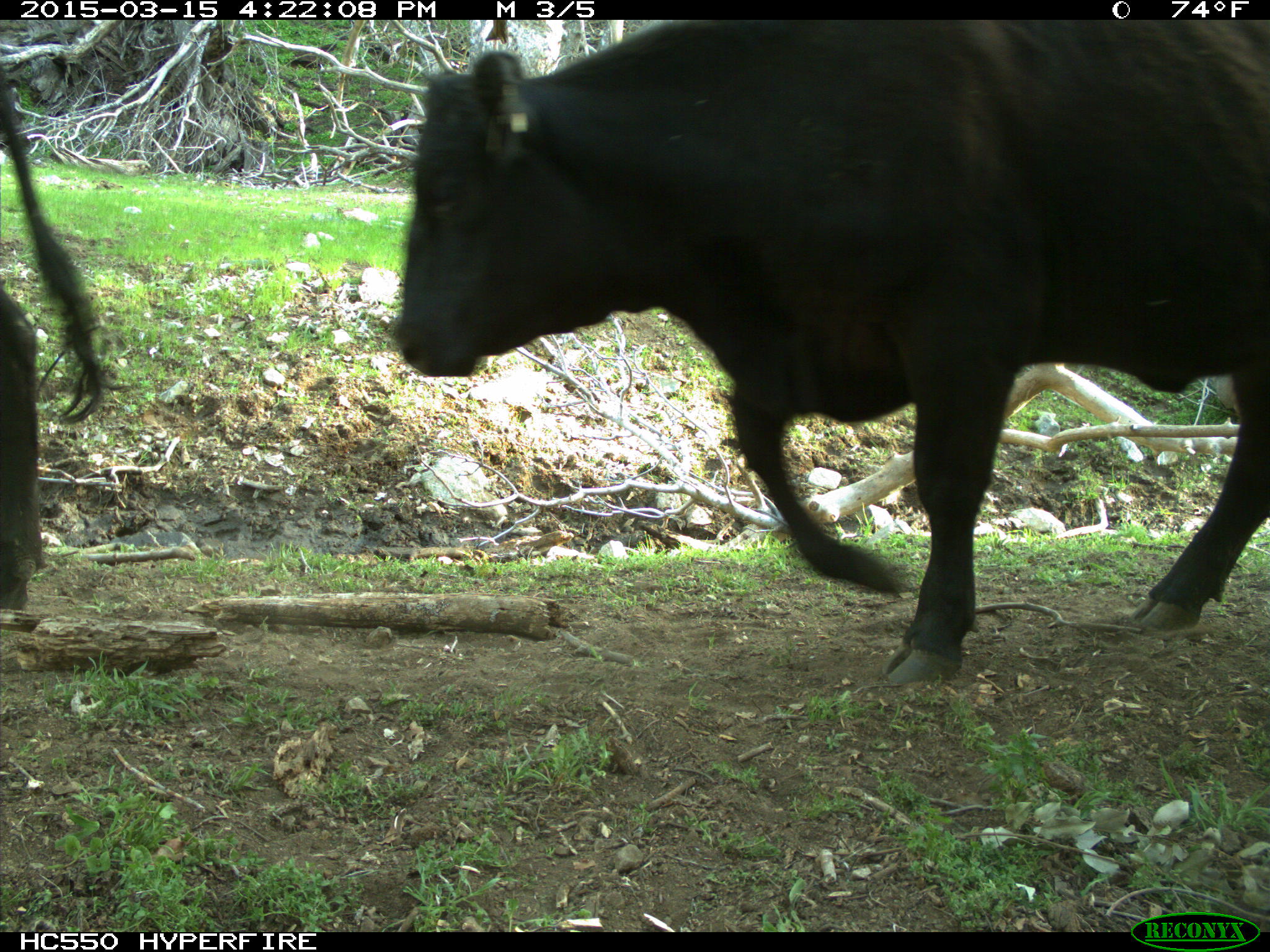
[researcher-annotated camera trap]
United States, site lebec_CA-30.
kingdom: Animalia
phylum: Chordata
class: Mammalia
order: Artiodactyla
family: Bovidae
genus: Bos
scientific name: Bos taurus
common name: domestic cow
Bos taurus (domestic cow).